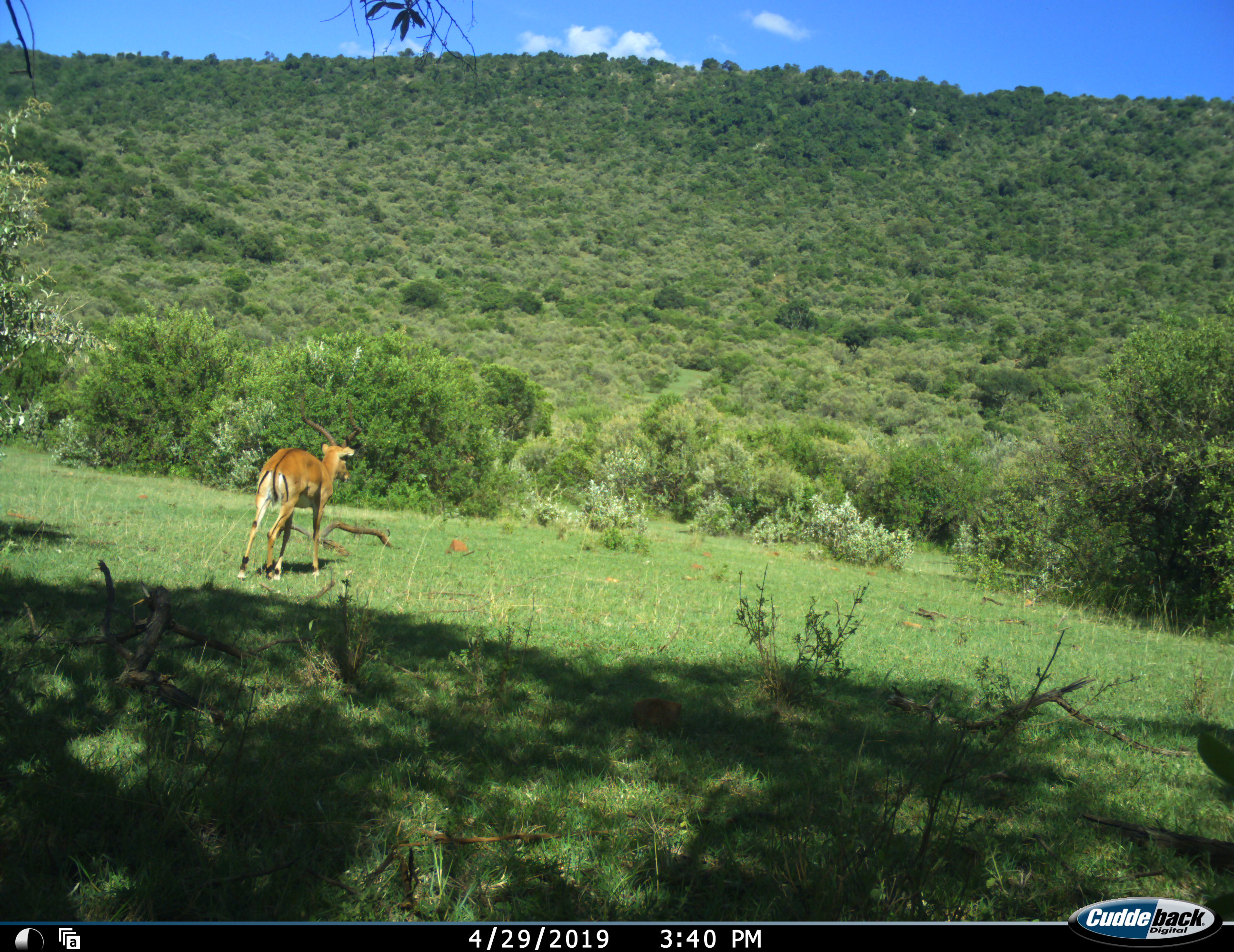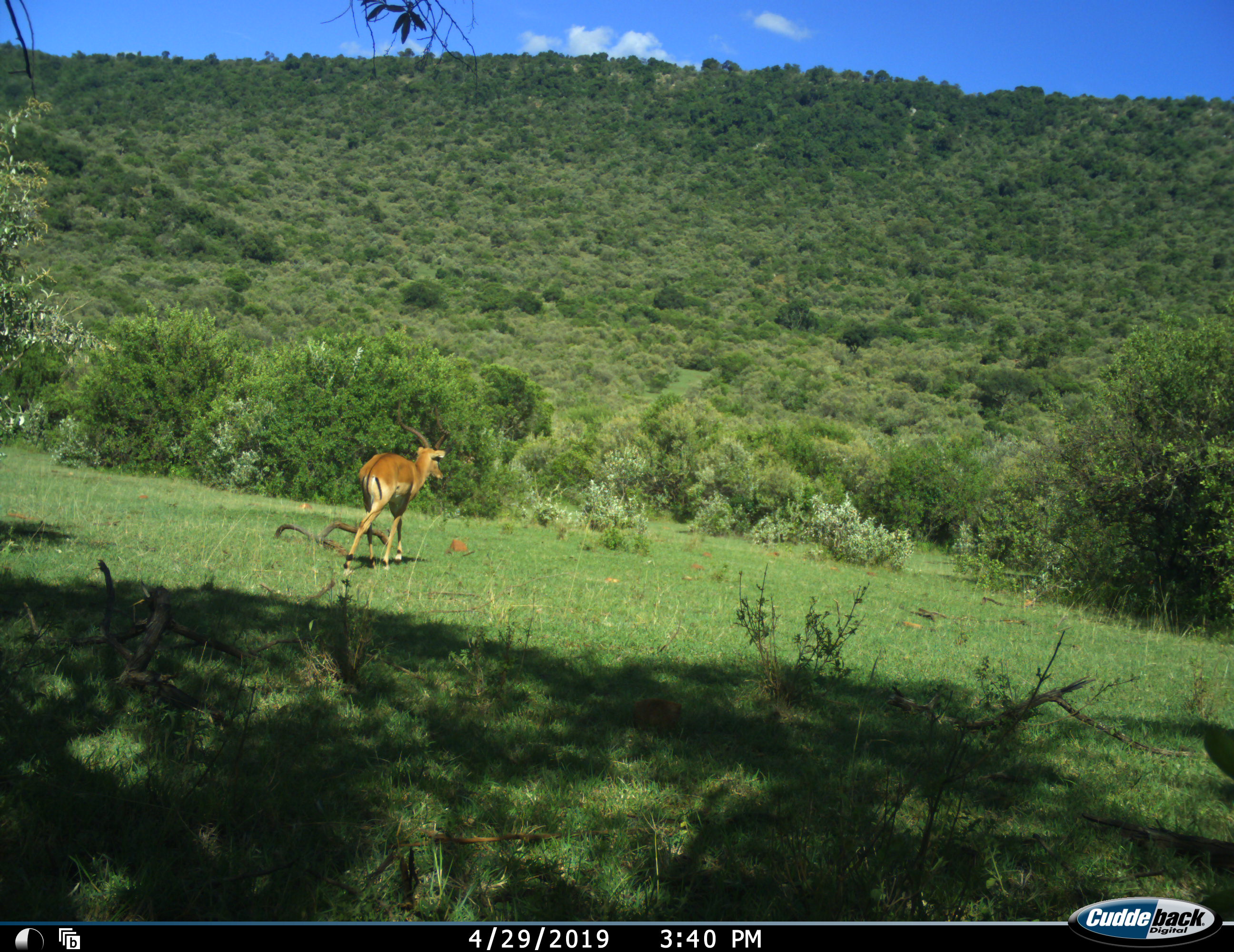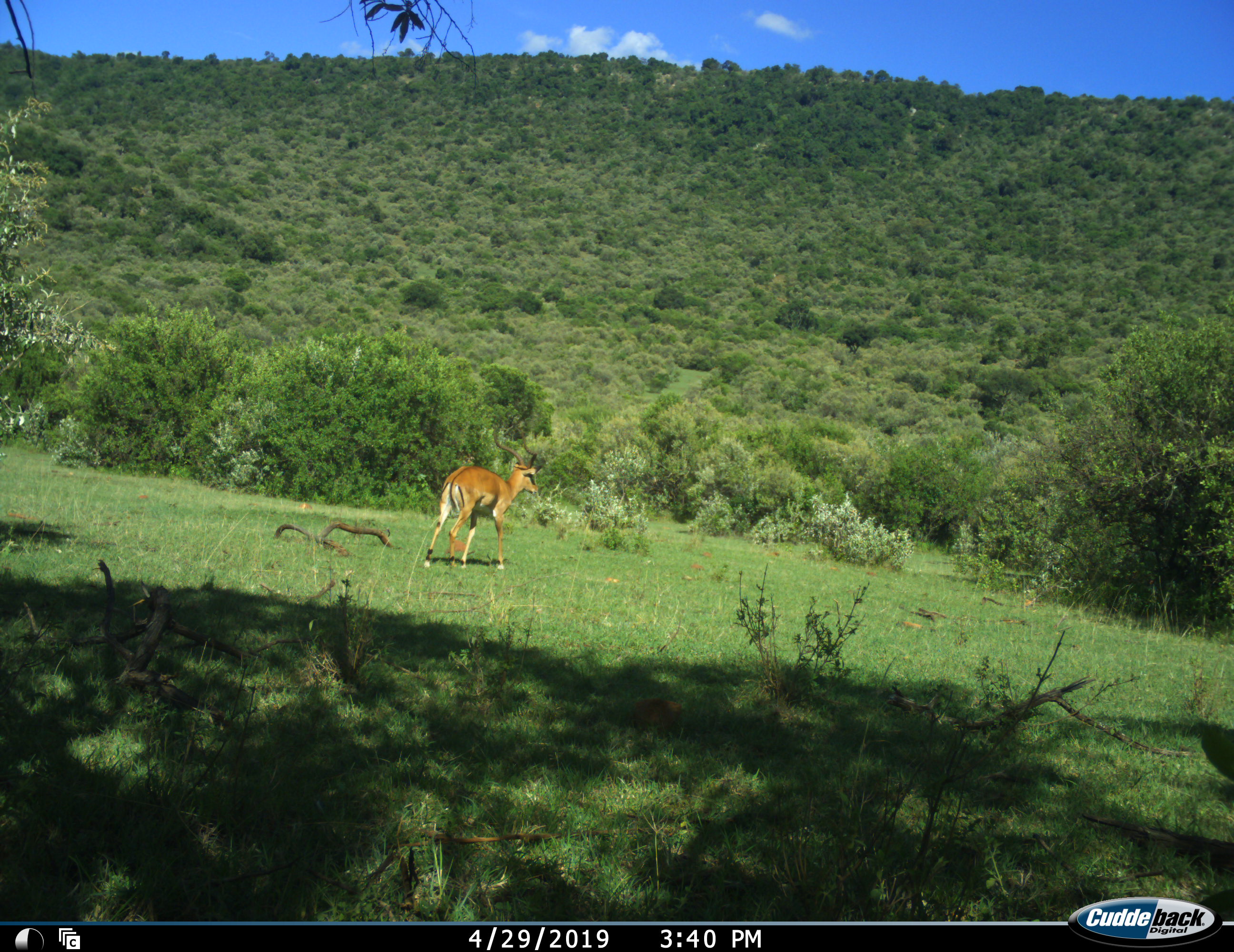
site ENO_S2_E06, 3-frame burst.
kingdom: Animalia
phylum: Chordata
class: Mammalia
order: Artiodactyla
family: Bovidae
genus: Aepyceros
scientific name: Aepyceros melampus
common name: impala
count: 1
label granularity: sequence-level